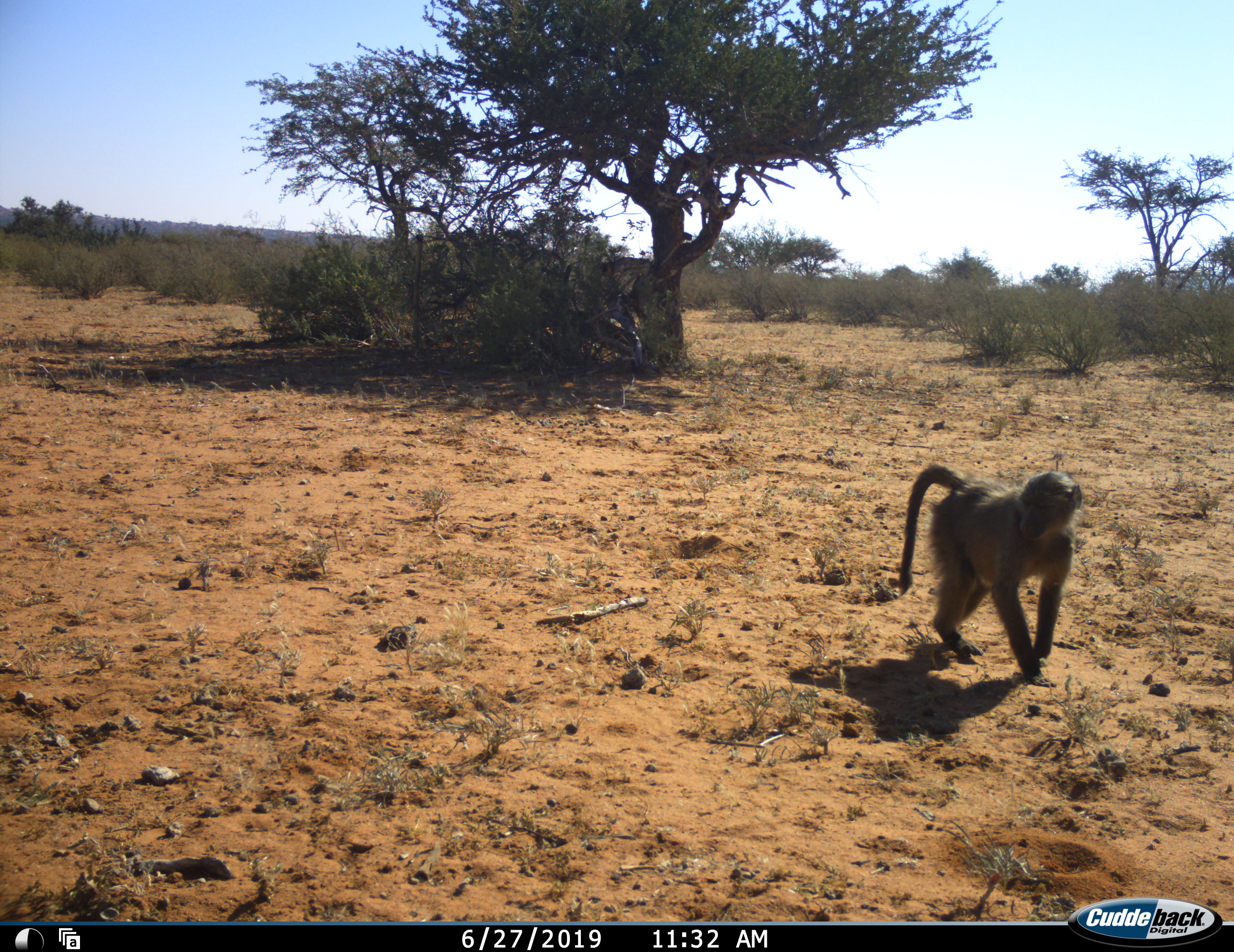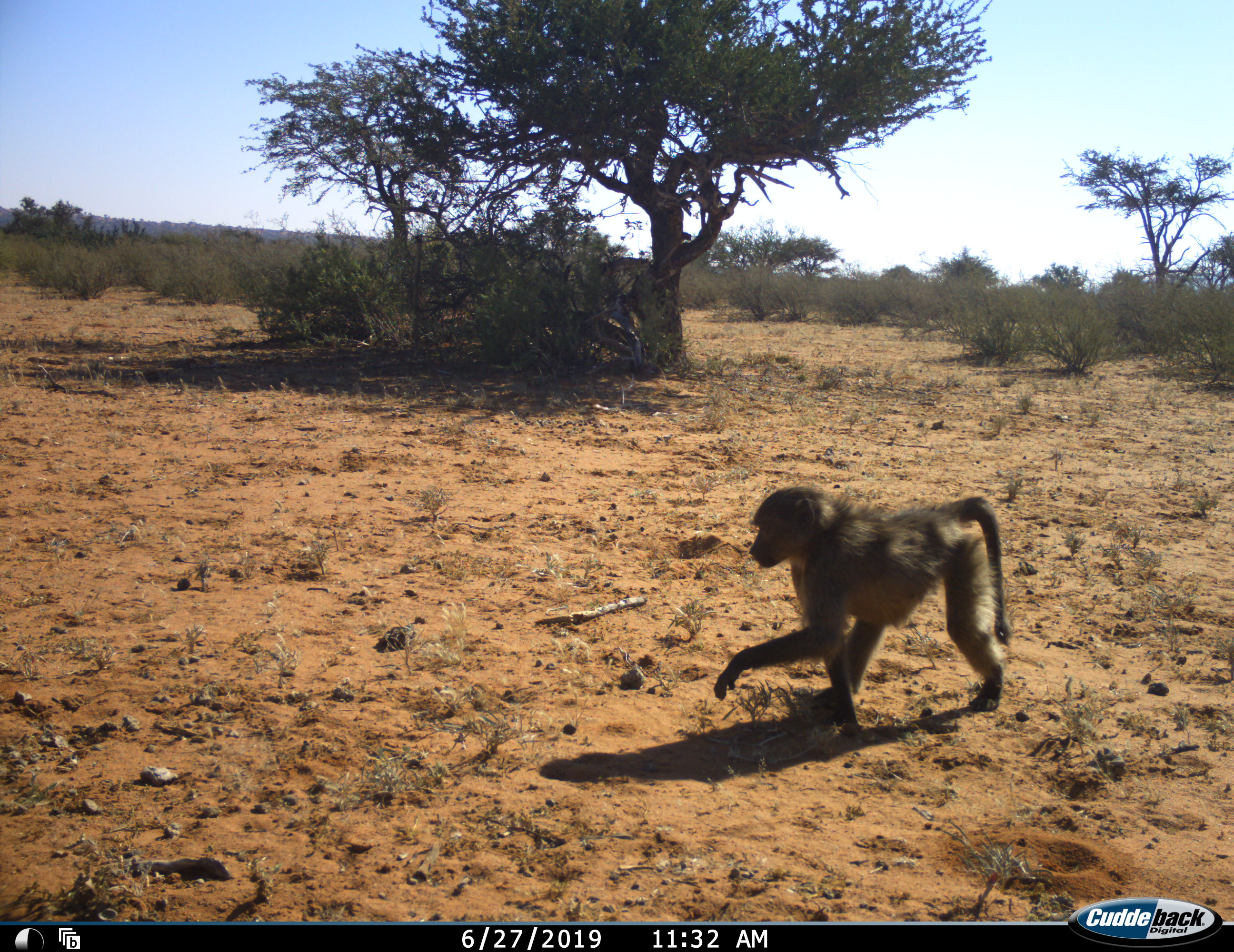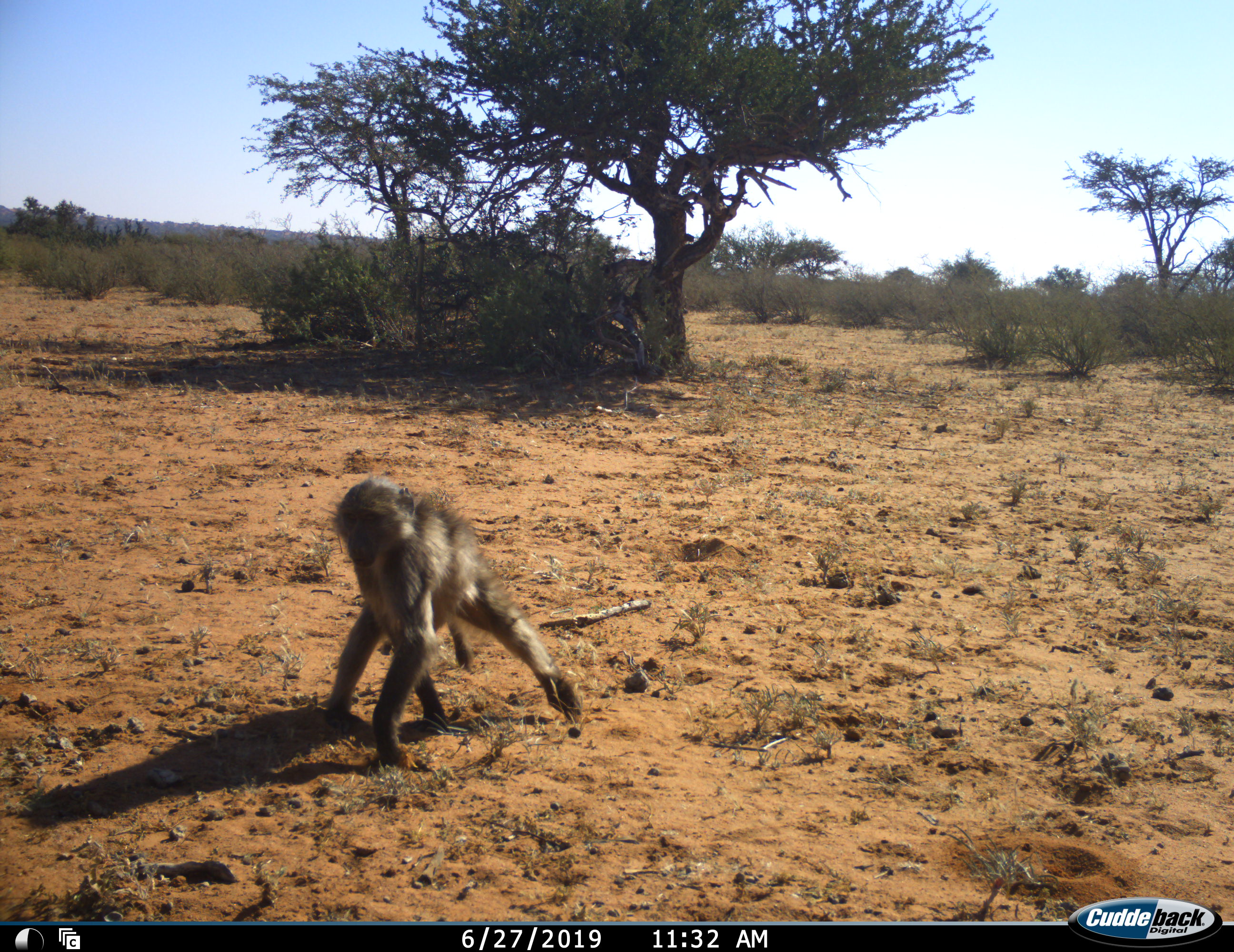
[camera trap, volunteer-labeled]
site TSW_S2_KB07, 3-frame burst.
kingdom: Animalia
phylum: Chordata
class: Mammalia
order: Primates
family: Cercopithecidae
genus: Papio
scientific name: Papio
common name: baboon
Baboon (Papio), count 1. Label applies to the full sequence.